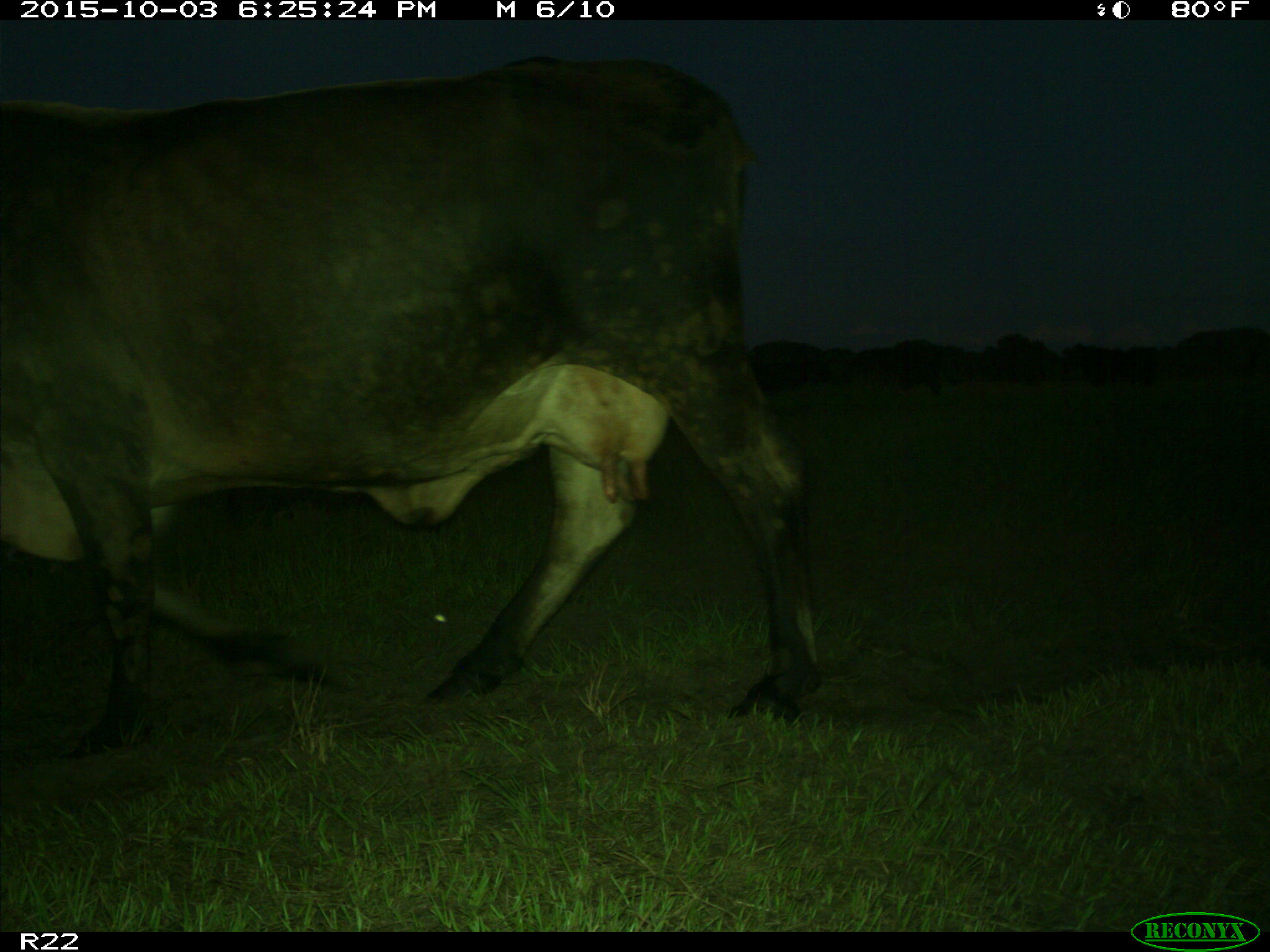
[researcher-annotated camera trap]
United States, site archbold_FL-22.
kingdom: Animalia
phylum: Chordata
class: Mammalia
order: Artiodactyla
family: Bovidae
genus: Bos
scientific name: Bos taurus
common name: domestic cow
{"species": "Bos taurus (domestic cow)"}